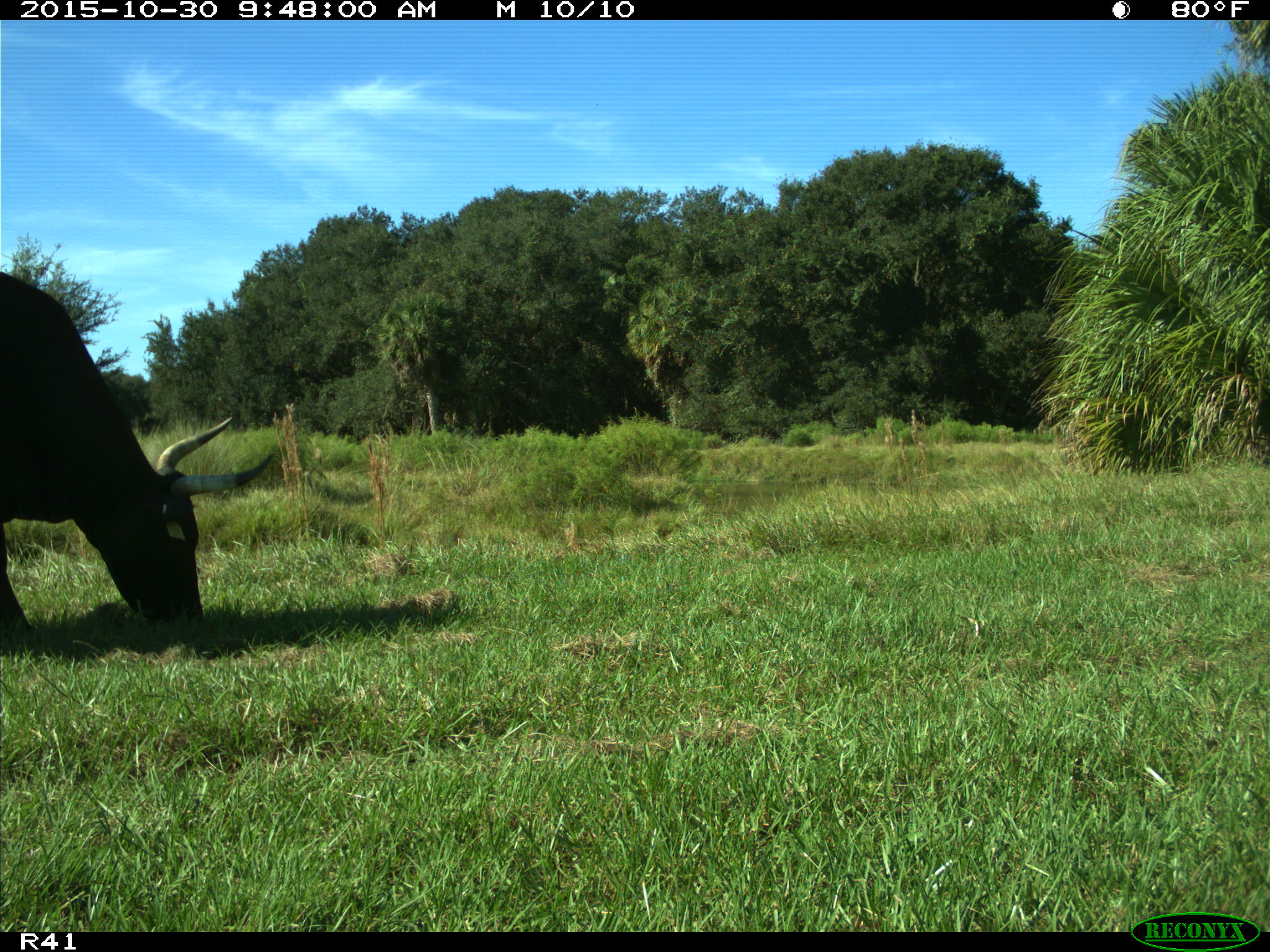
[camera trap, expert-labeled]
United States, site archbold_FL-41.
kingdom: Animalia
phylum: Chordata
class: Mammalia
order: Artiodactyla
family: Bovidae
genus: Bos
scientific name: Bos taurus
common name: domestic cow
Bos taurus (domestic cow).